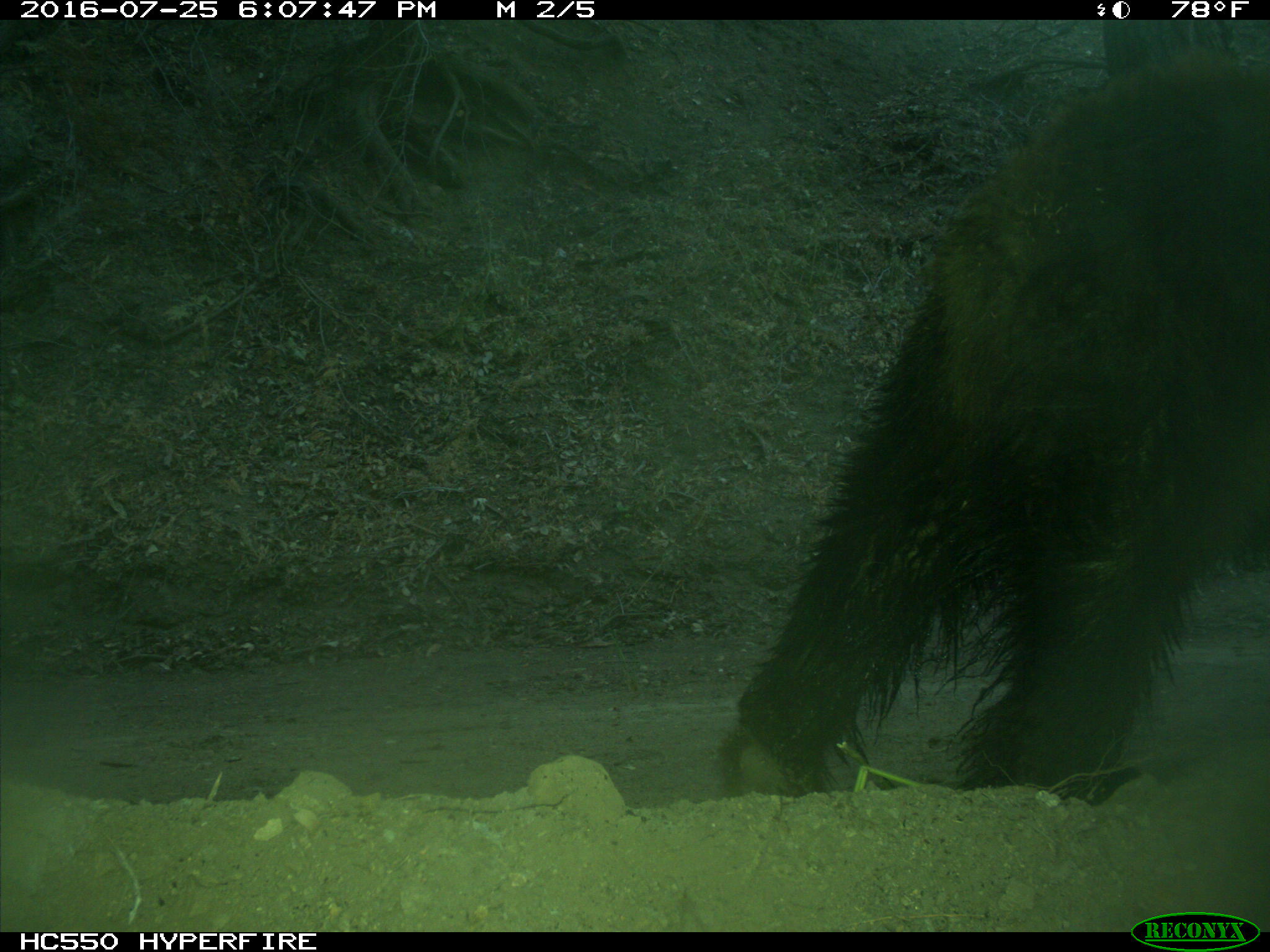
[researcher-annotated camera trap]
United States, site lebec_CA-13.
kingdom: Animalia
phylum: Chordata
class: Mammalia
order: Carnivora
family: Ursidae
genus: Ursus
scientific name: Ursus americanus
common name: american black bear